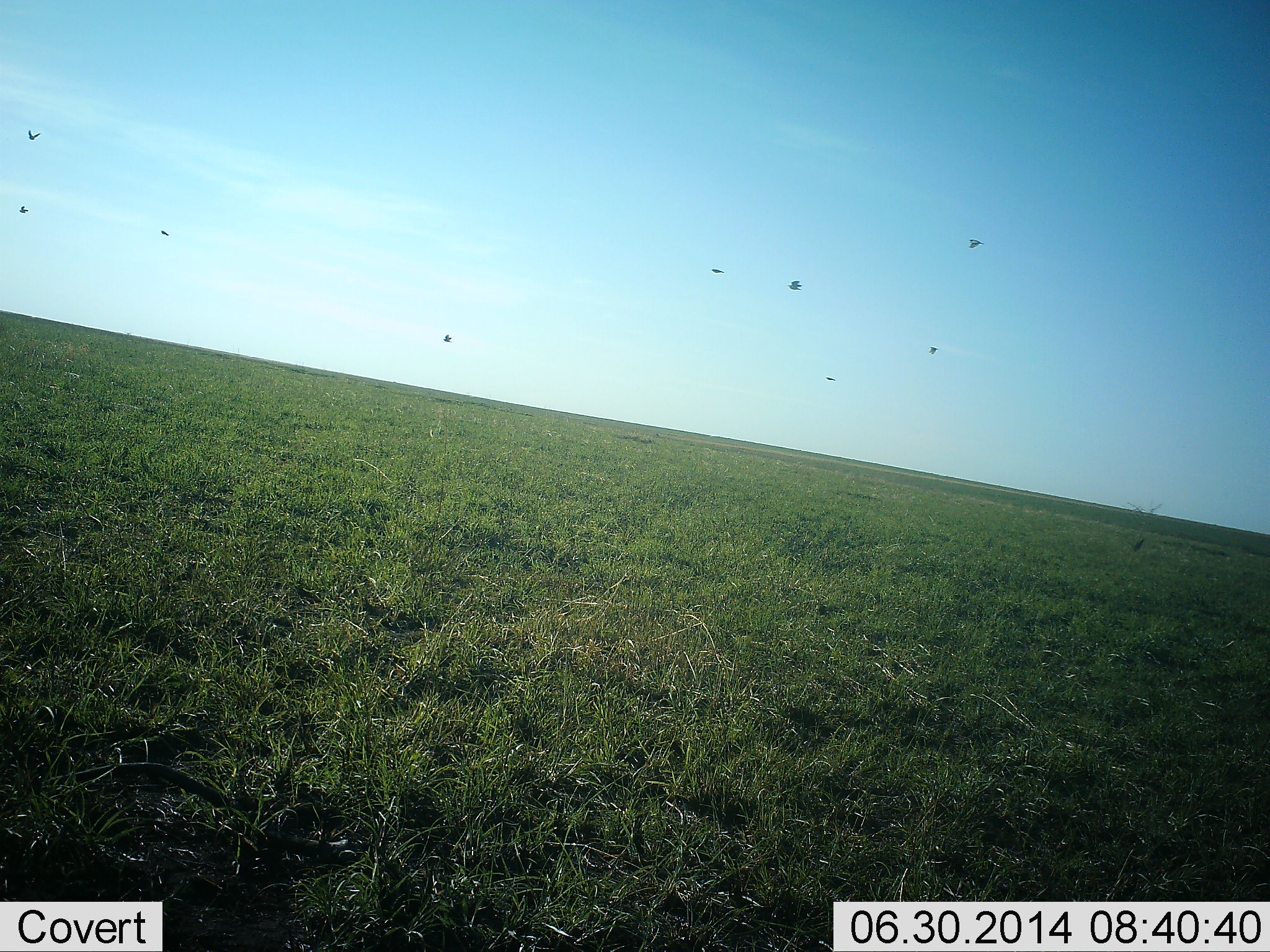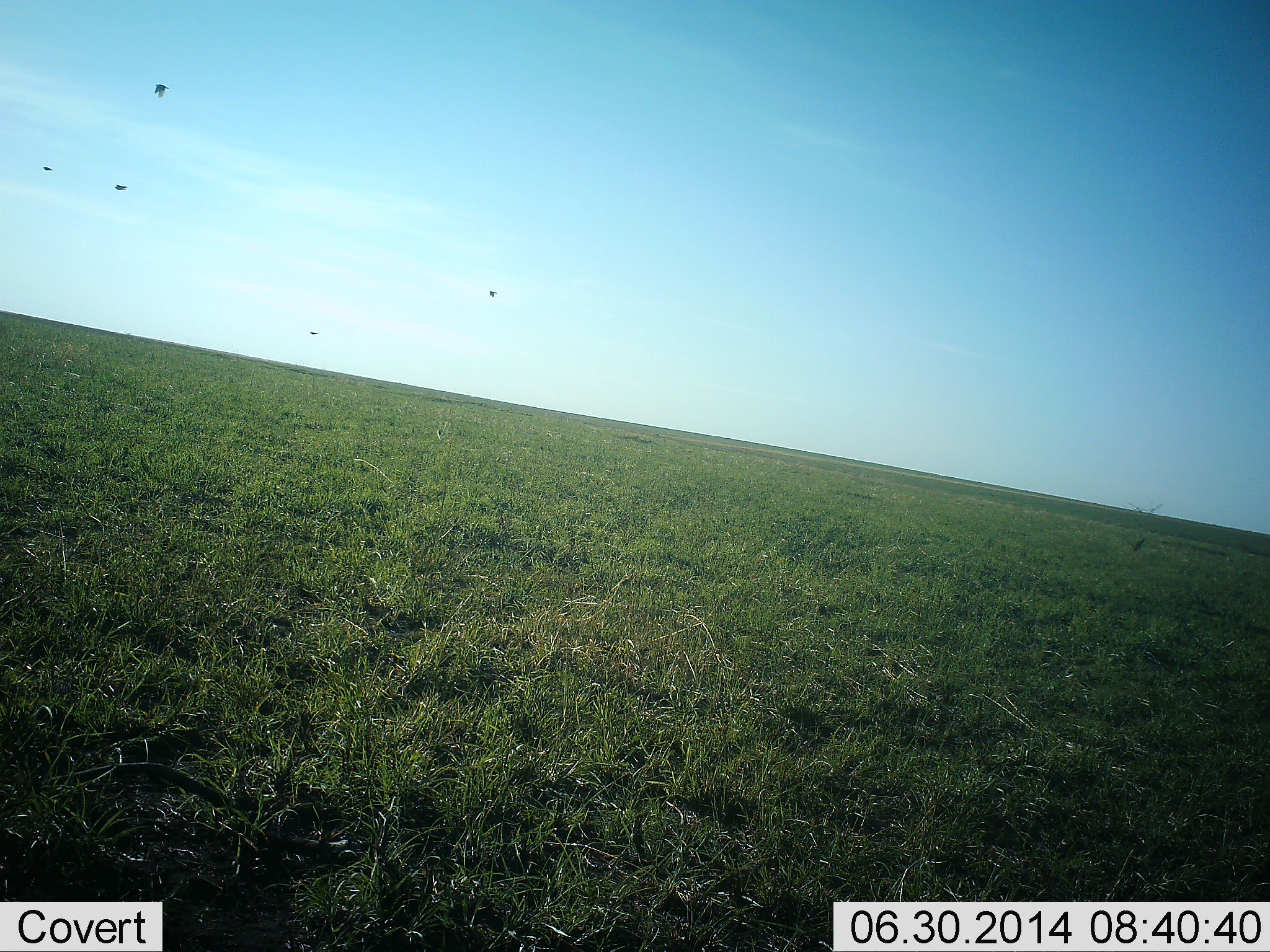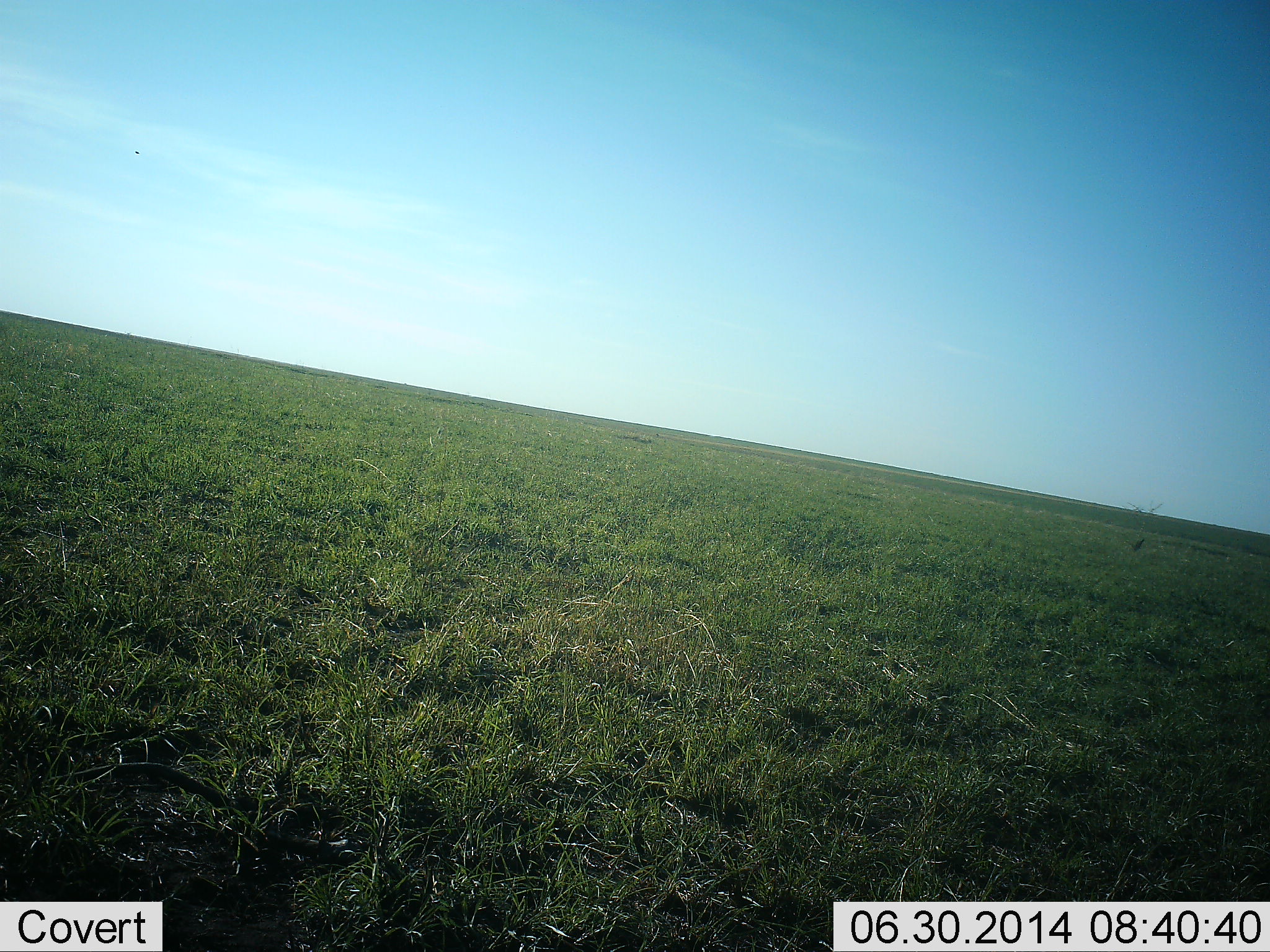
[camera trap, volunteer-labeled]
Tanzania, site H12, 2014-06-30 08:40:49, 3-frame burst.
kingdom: Animalia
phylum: Chordata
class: Aves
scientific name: Aves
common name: bird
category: otherbird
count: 9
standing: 0%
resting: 0%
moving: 100%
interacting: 0%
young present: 0%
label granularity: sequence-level